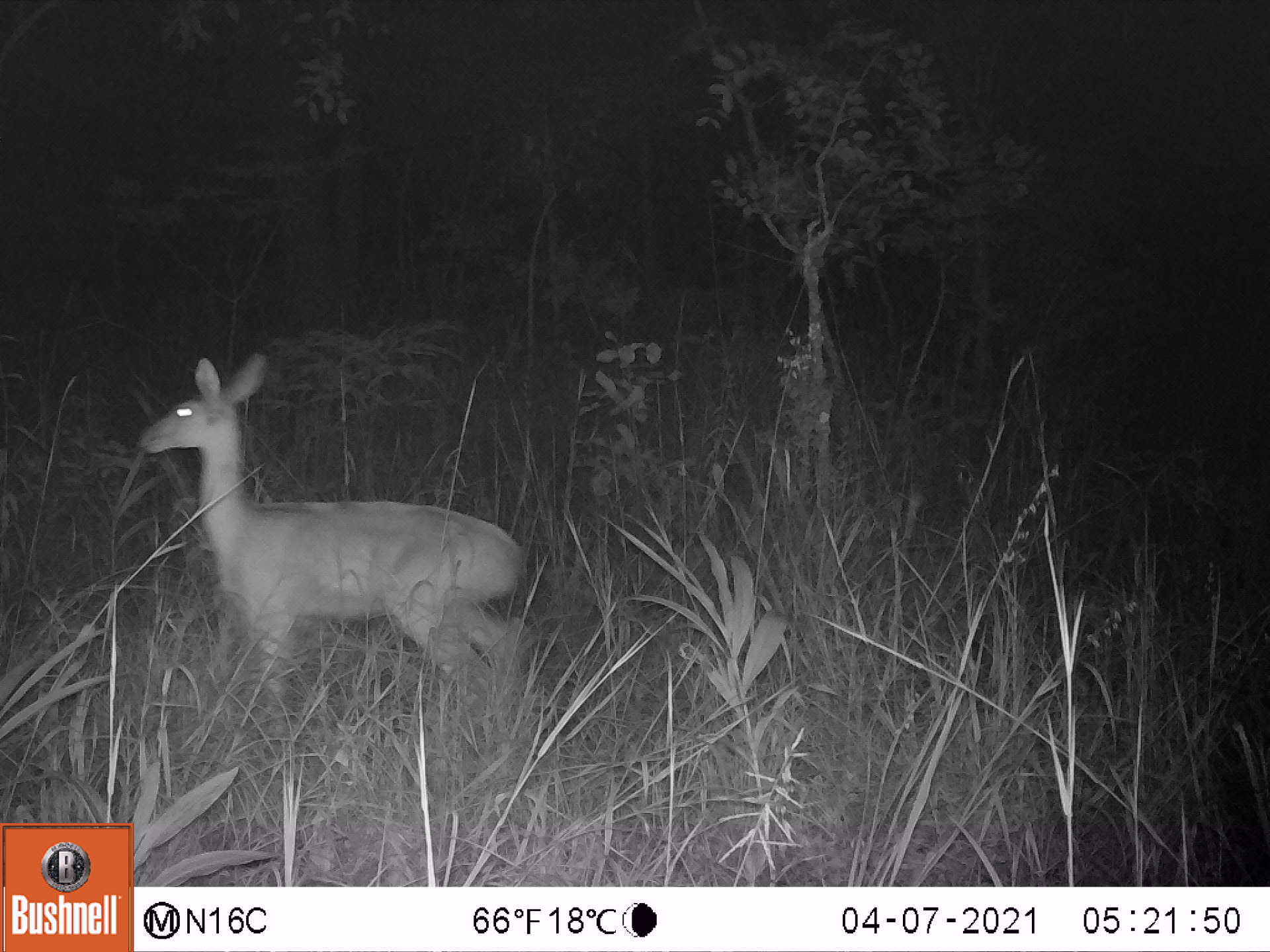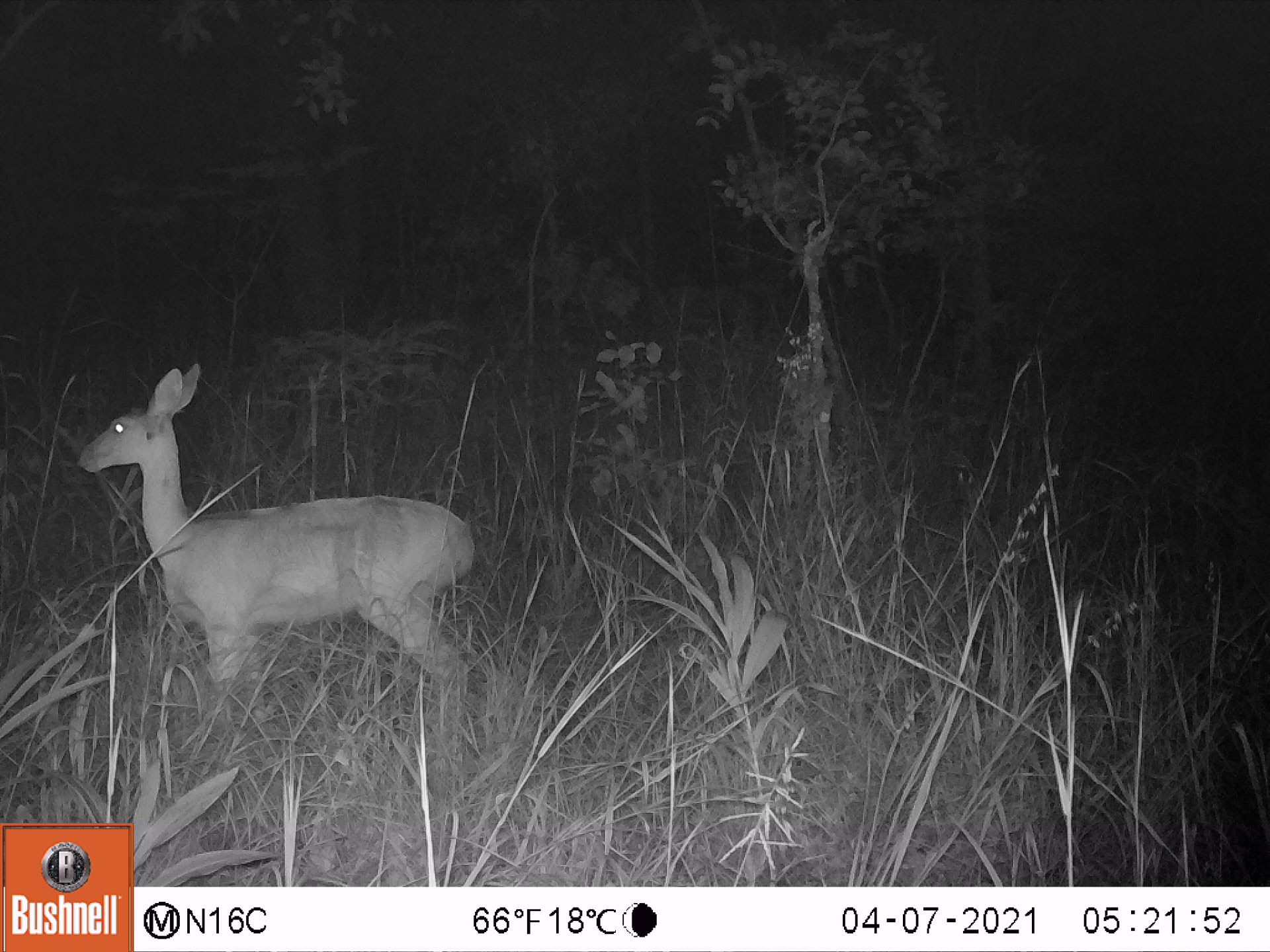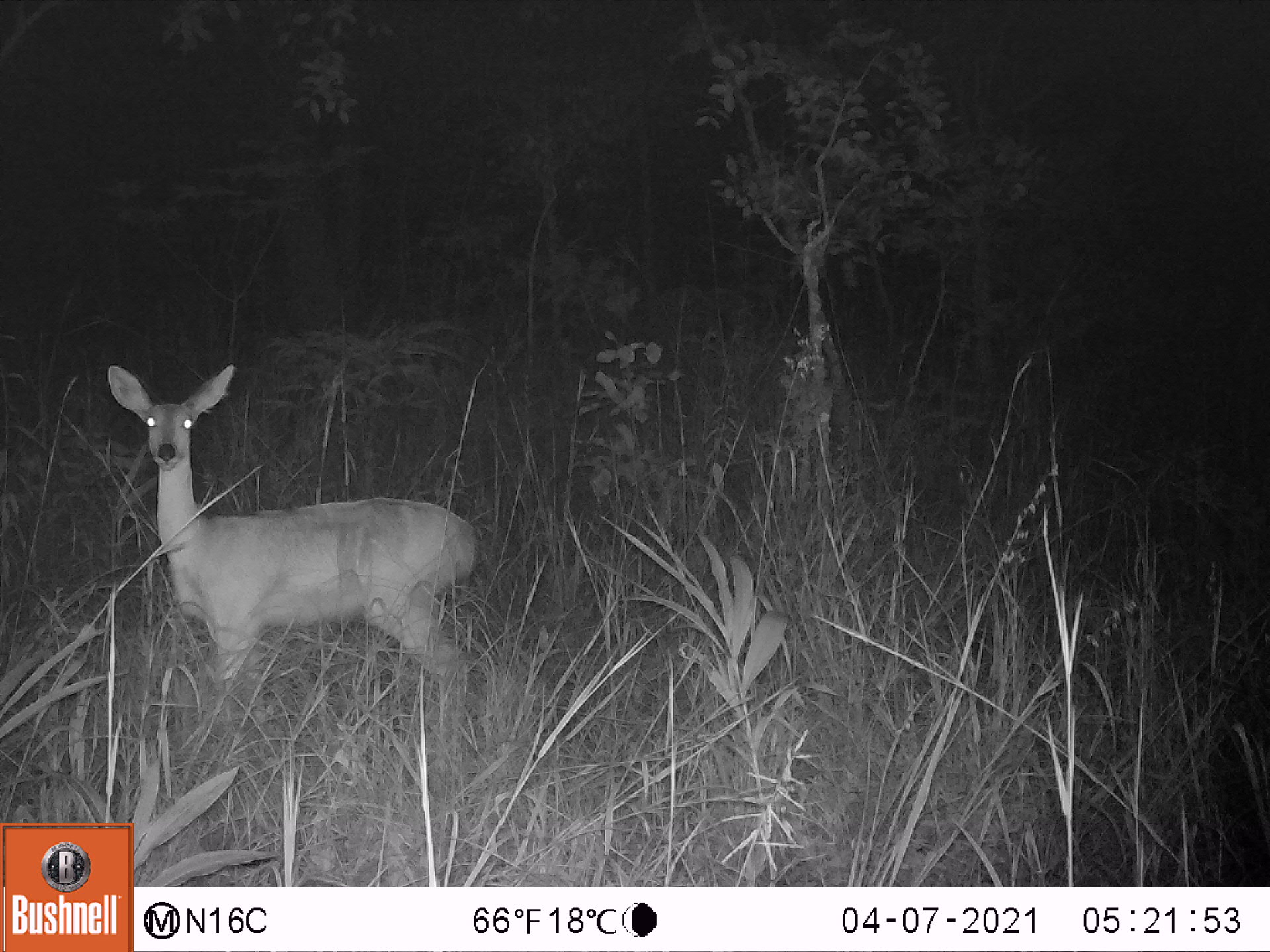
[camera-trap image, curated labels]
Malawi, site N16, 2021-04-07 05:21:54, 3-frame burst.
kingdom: Animalia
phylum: Chordata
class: Mammalia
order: Artiodactyla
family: Bovidae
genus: Redunca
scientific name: Redunca arundinum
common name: southern reedbuck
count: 1